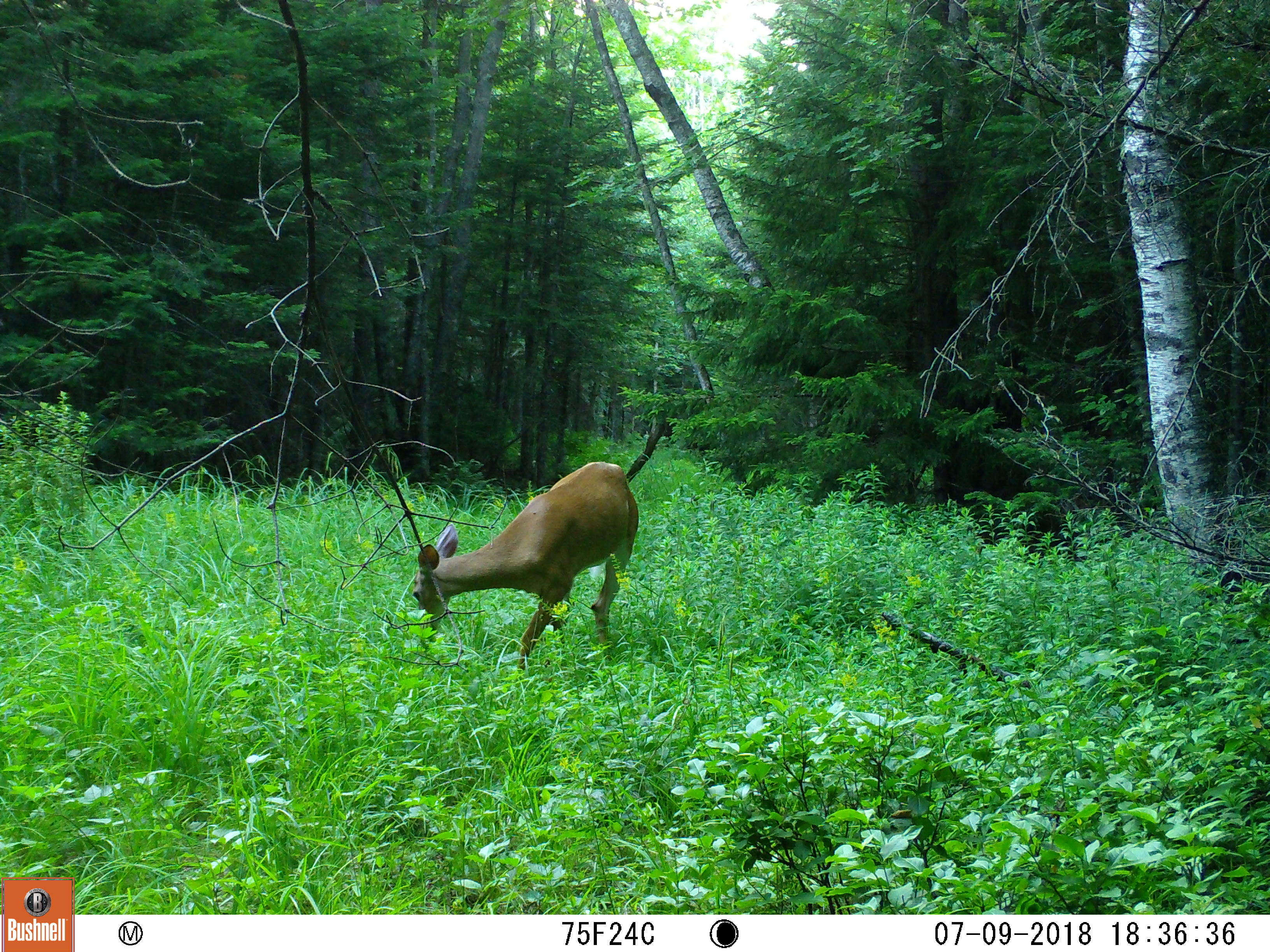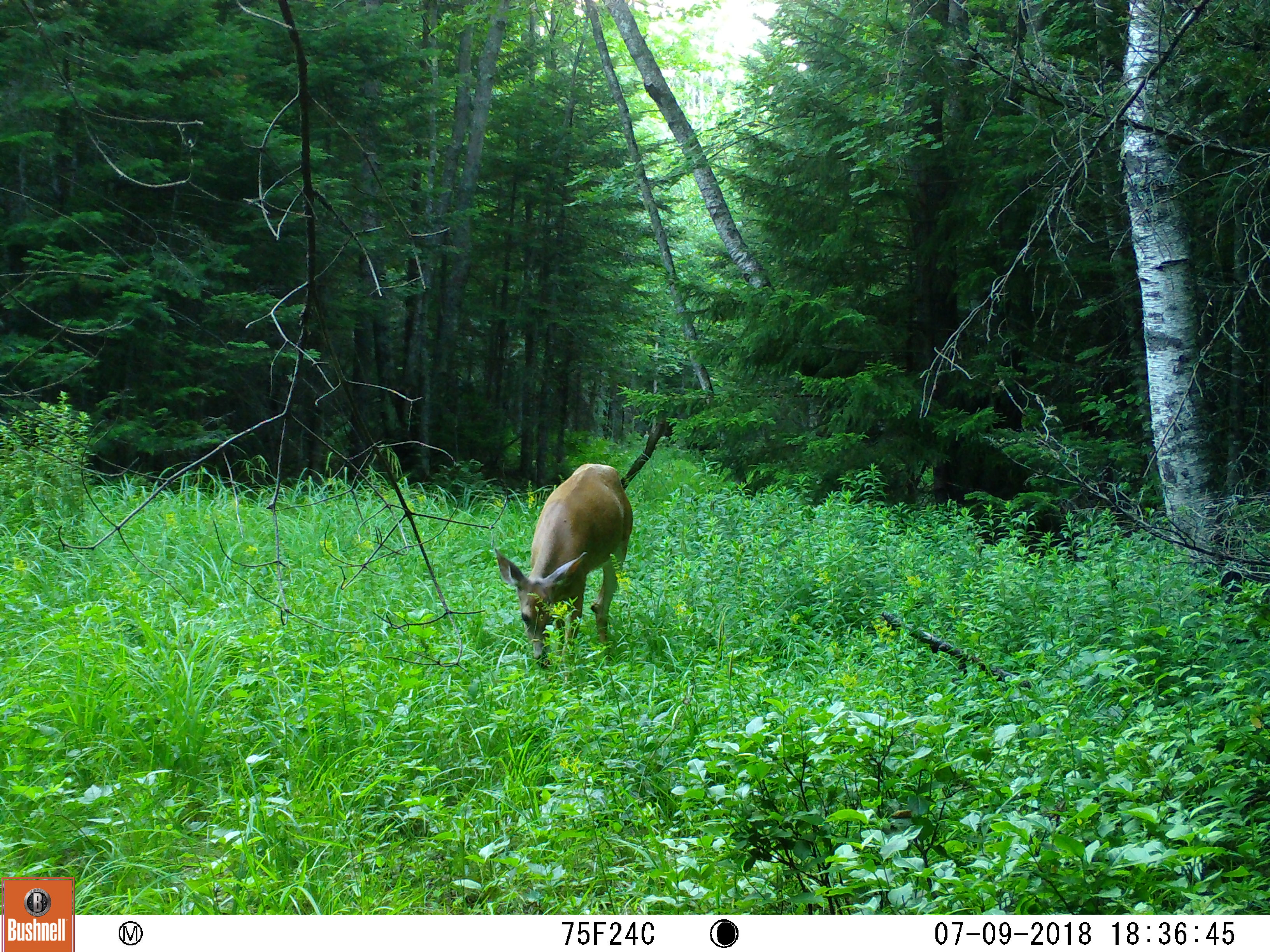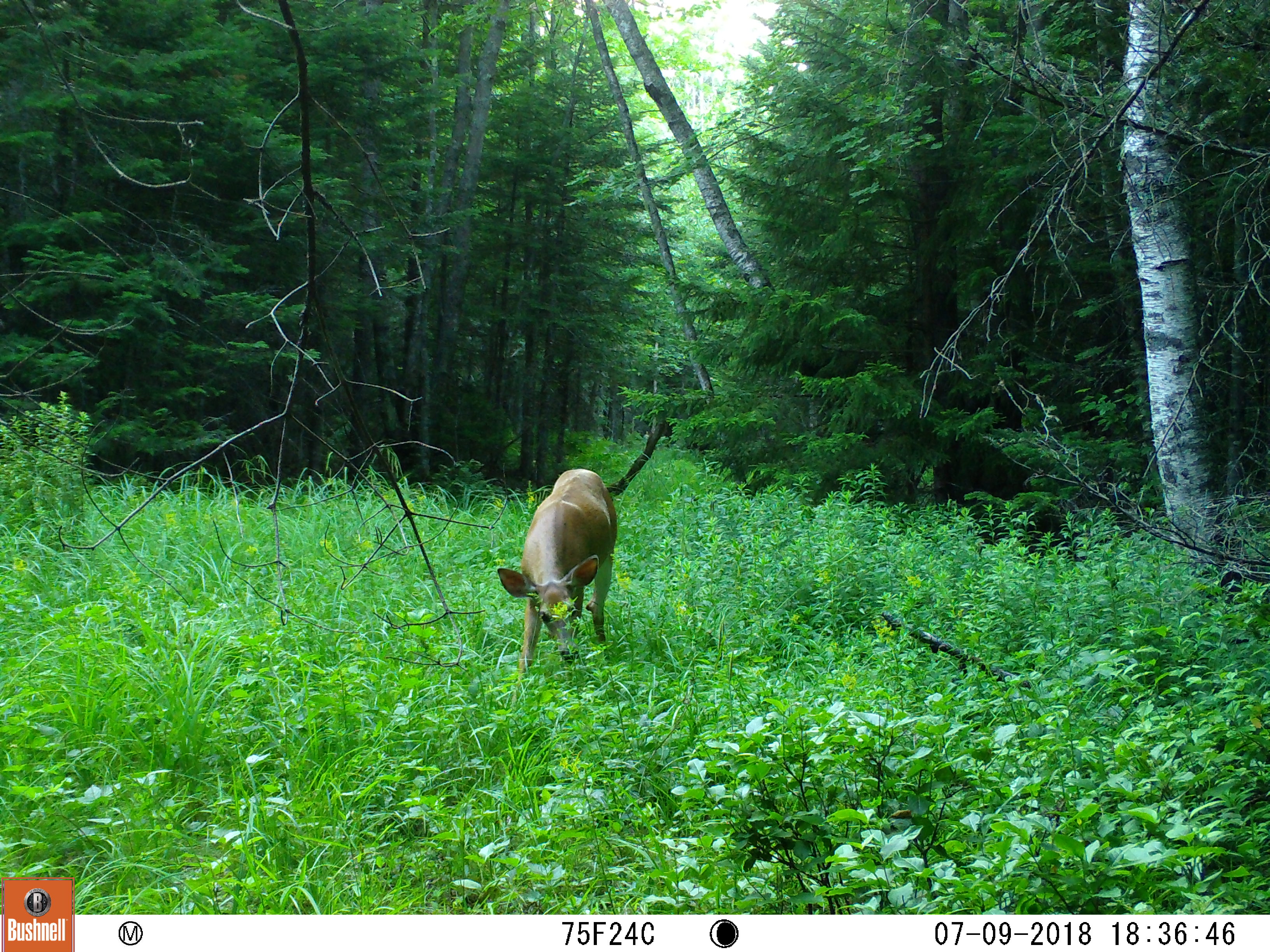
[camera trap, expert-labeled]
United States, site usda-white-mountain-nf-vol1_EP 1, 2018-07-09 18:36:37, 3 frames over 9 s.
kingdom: Animalia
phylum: Chordata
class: Mammalia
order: Artiodactyla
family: Cervidae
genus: Odocoileus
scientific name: Odocoileus virginianus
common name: white-tailed deer